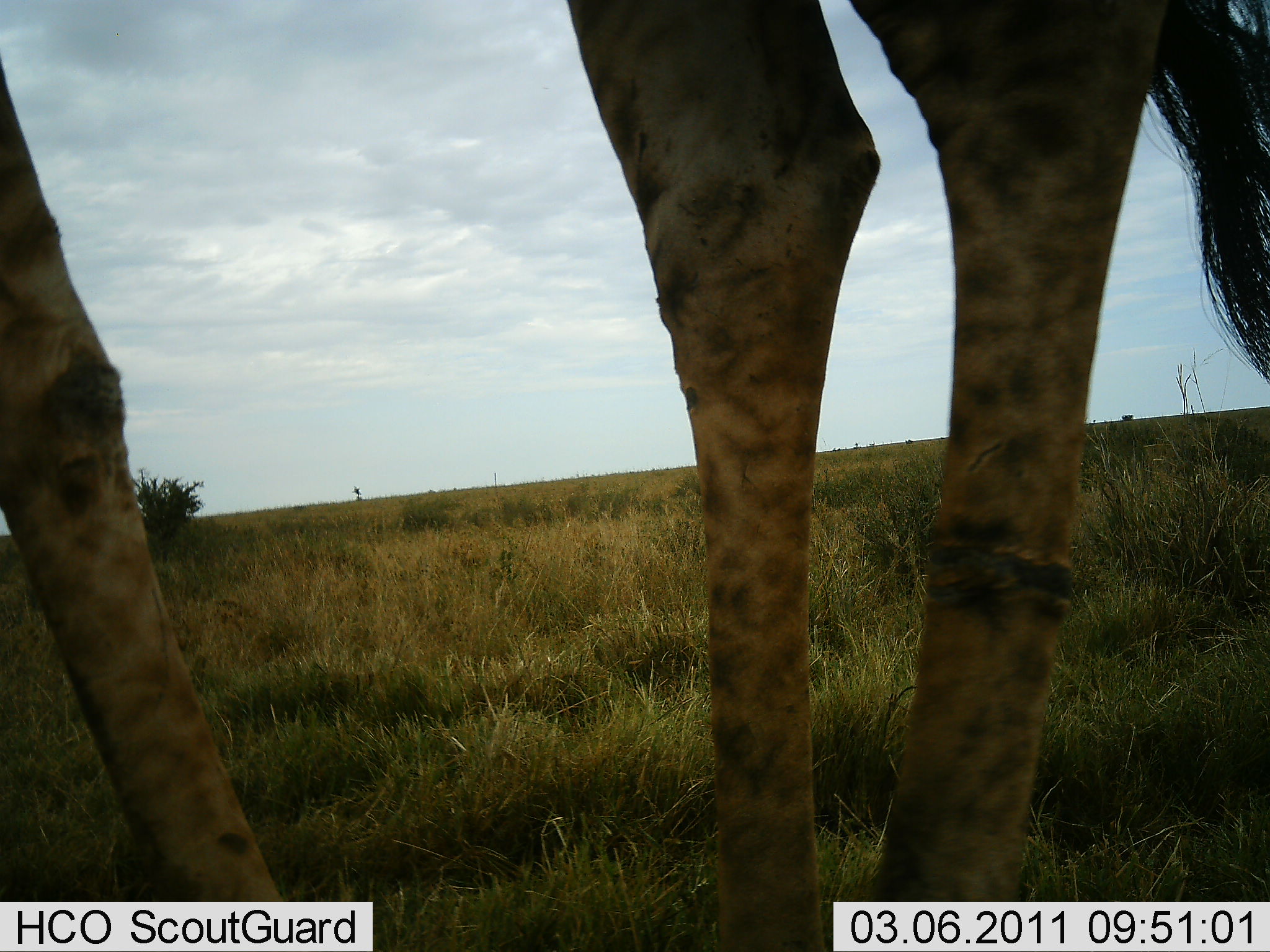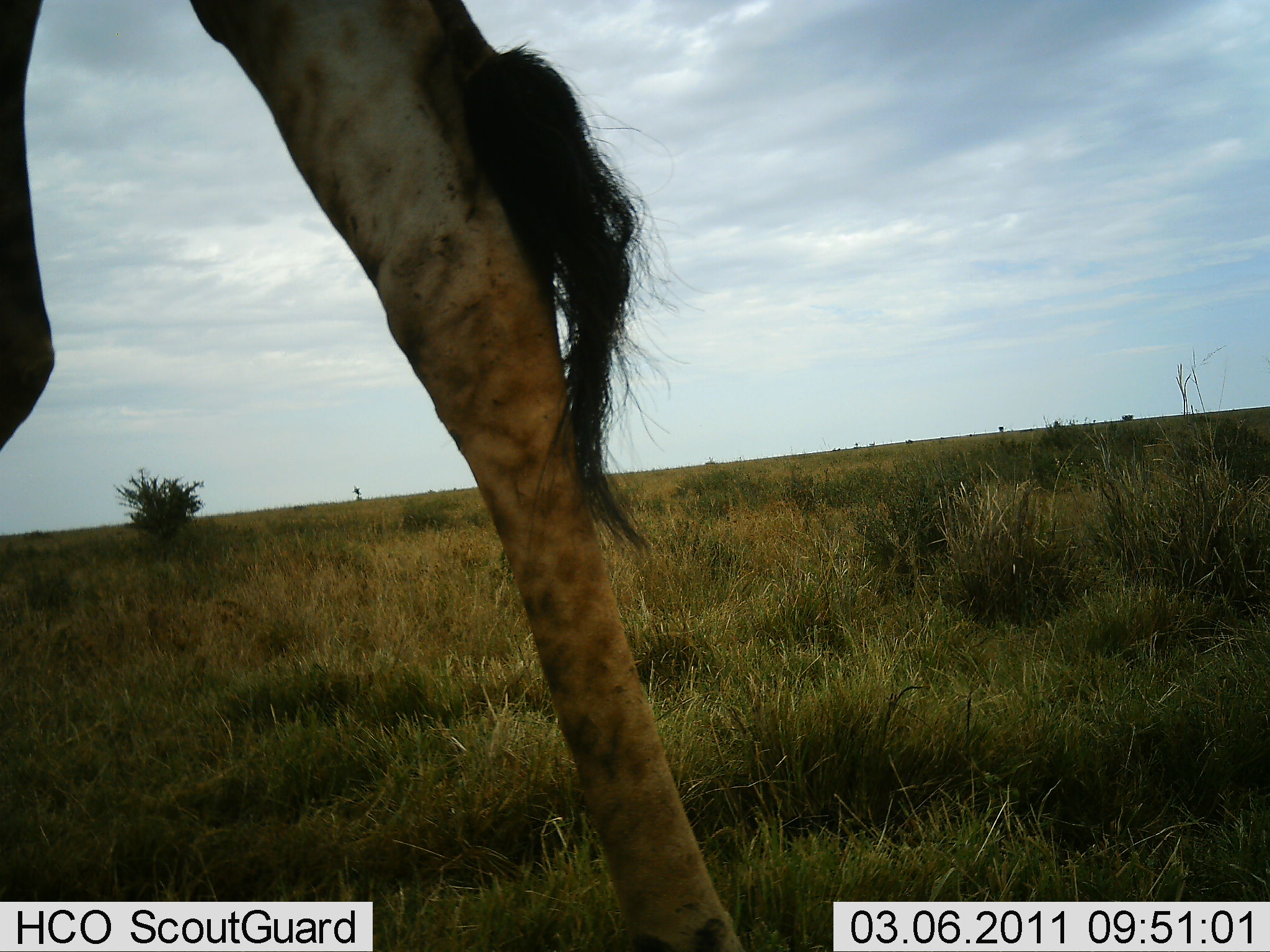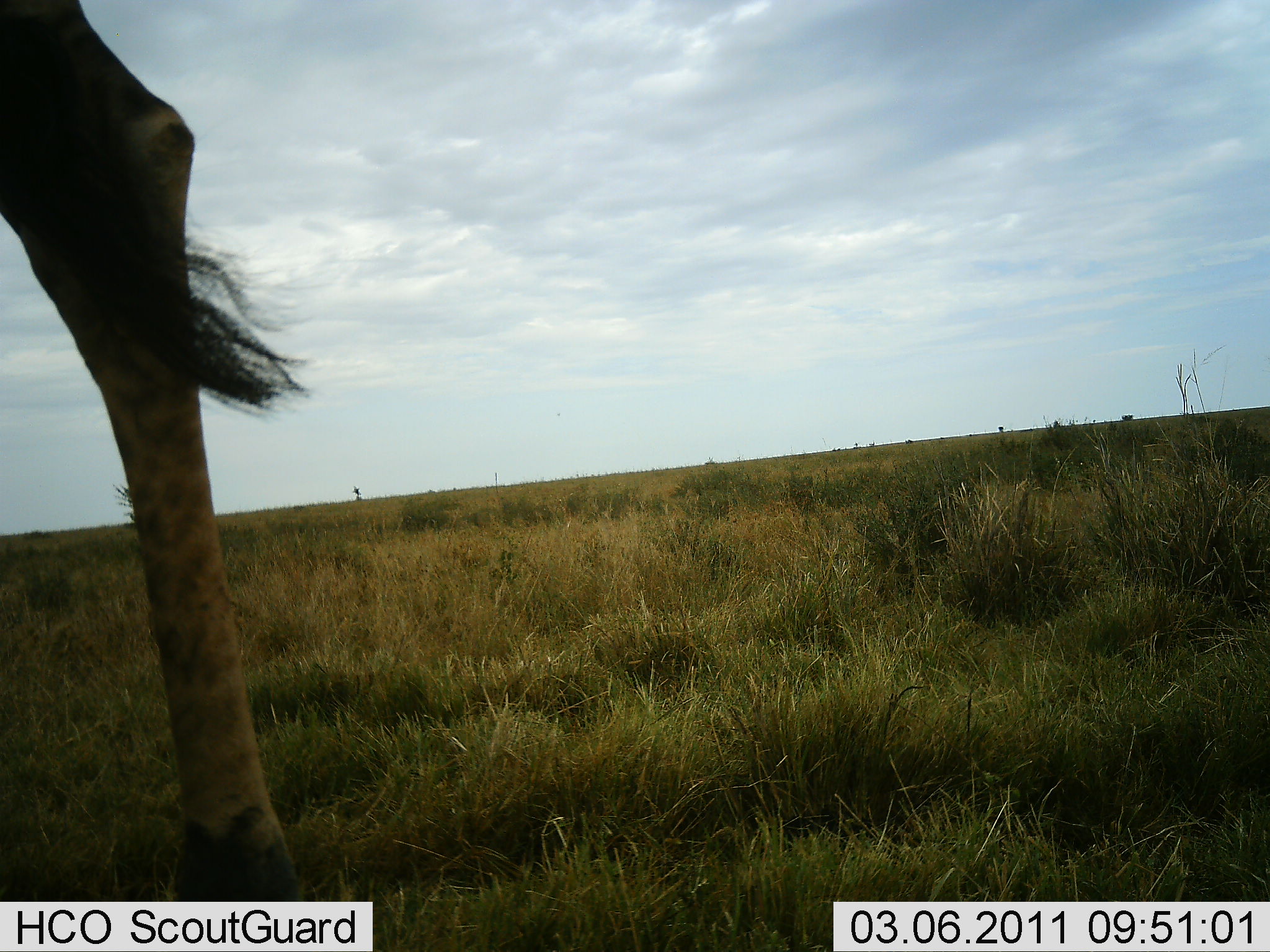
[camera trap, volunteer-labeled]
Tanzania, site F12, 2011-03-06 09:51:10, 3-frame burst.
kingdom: Animalia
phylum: Chordata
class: Mammalia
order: Artiodactyla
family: Giraffidae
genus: Giraffa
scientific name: Giraffa camelopardalis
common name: giraffe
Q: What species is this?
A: Giraffe (Giraffa camelopardalis).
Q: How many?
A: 1.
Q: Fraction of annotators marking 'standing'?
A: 8%.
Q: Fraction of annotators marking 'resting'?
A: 0%.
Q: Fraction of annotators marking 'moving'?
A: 92%.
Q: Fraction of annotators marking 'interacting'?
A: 0%.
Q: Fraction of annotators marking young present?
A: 0%.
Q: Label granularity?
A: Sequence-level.